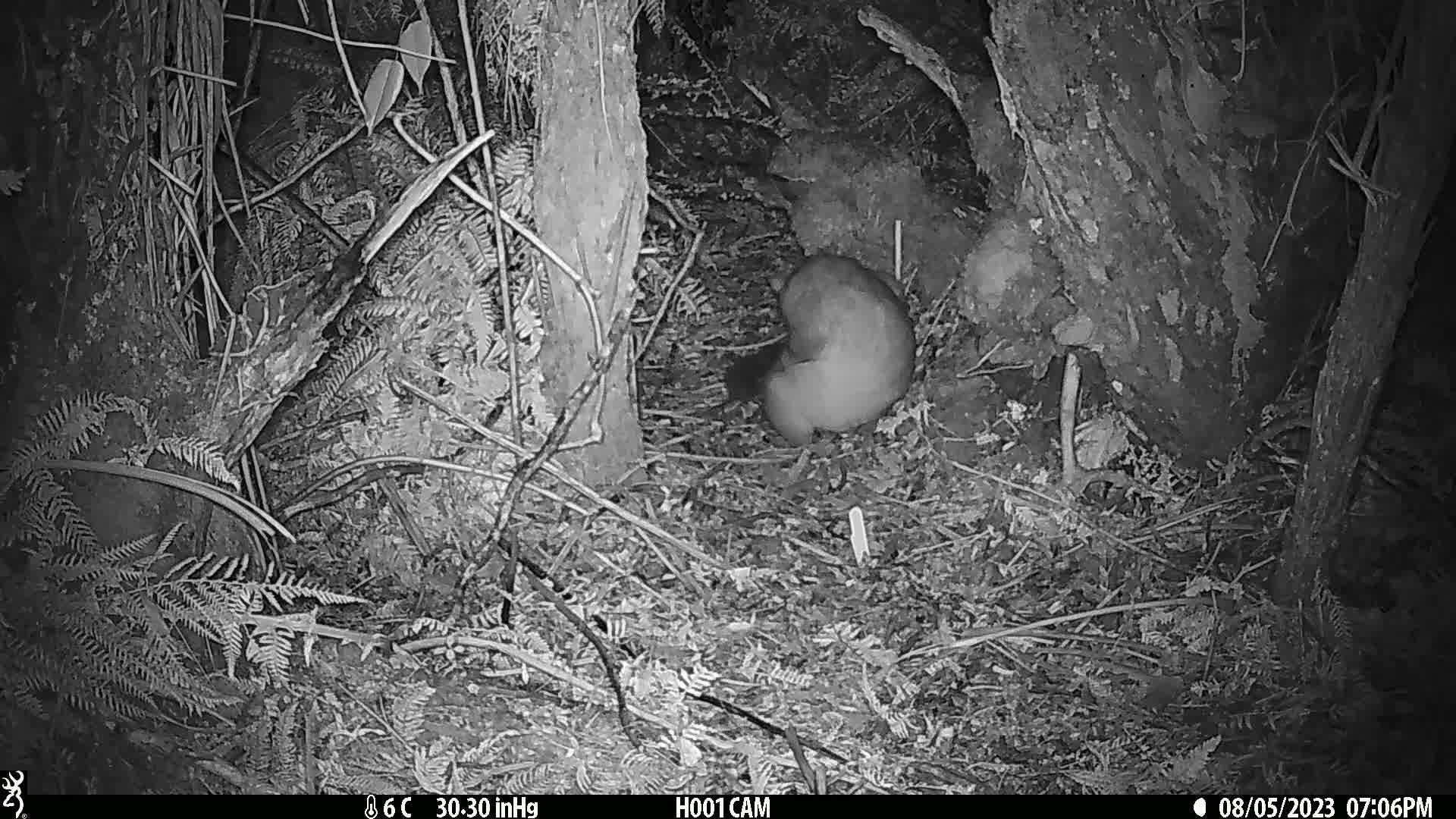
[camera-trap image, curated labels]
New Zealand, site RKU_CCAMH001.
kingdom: Animalia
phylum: Chordata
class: Mammalia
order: Diprotodontia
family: Phalangeridae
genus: Trichosurus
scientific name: Trichosurus vulpecula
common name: common brushtail possum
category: possum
Possum (common brushtail possum) (Trichosurus vulpecula).